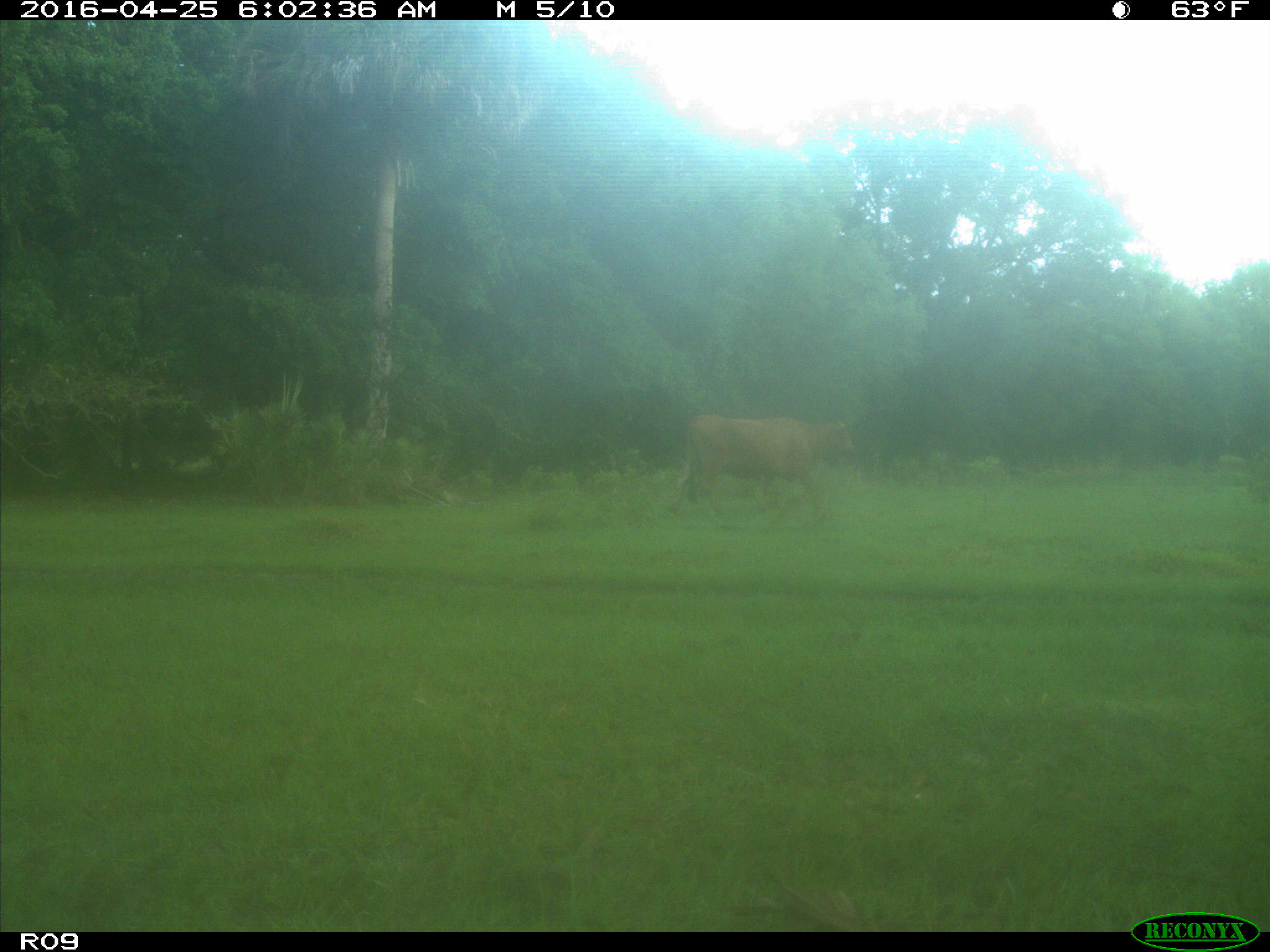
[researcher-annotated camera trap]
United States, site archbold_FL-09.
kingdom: Animalia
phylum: Chordata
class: Mammalia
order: Artiodactyla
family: Bovidae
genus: Bos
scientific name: Bos taurus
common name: domestic cow